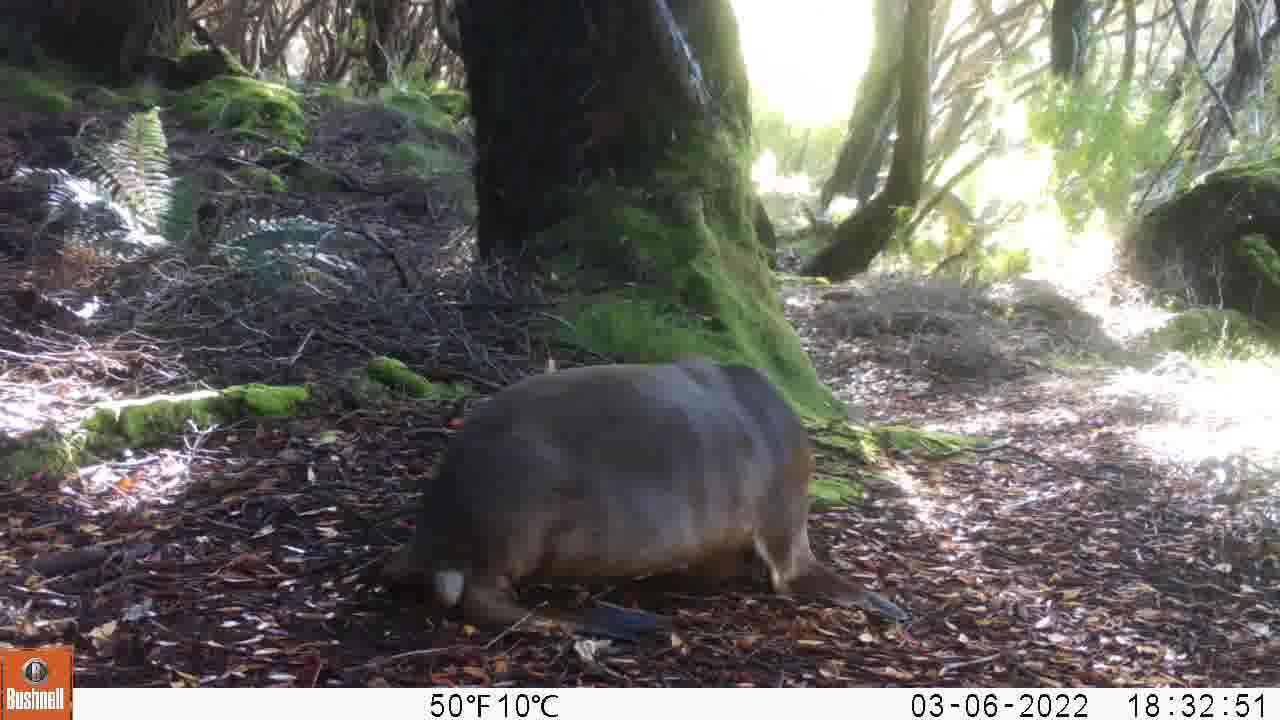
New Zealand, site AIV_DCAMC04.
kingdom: Animalia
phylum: Chordata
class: Mammalia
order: Carnivora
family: Otariidae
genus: Phocarctos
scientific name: Phocarctos hookeri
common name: new zealand sea lion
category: sealion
Sealion (new zealand sea lion) (Phocarctos hookeri).